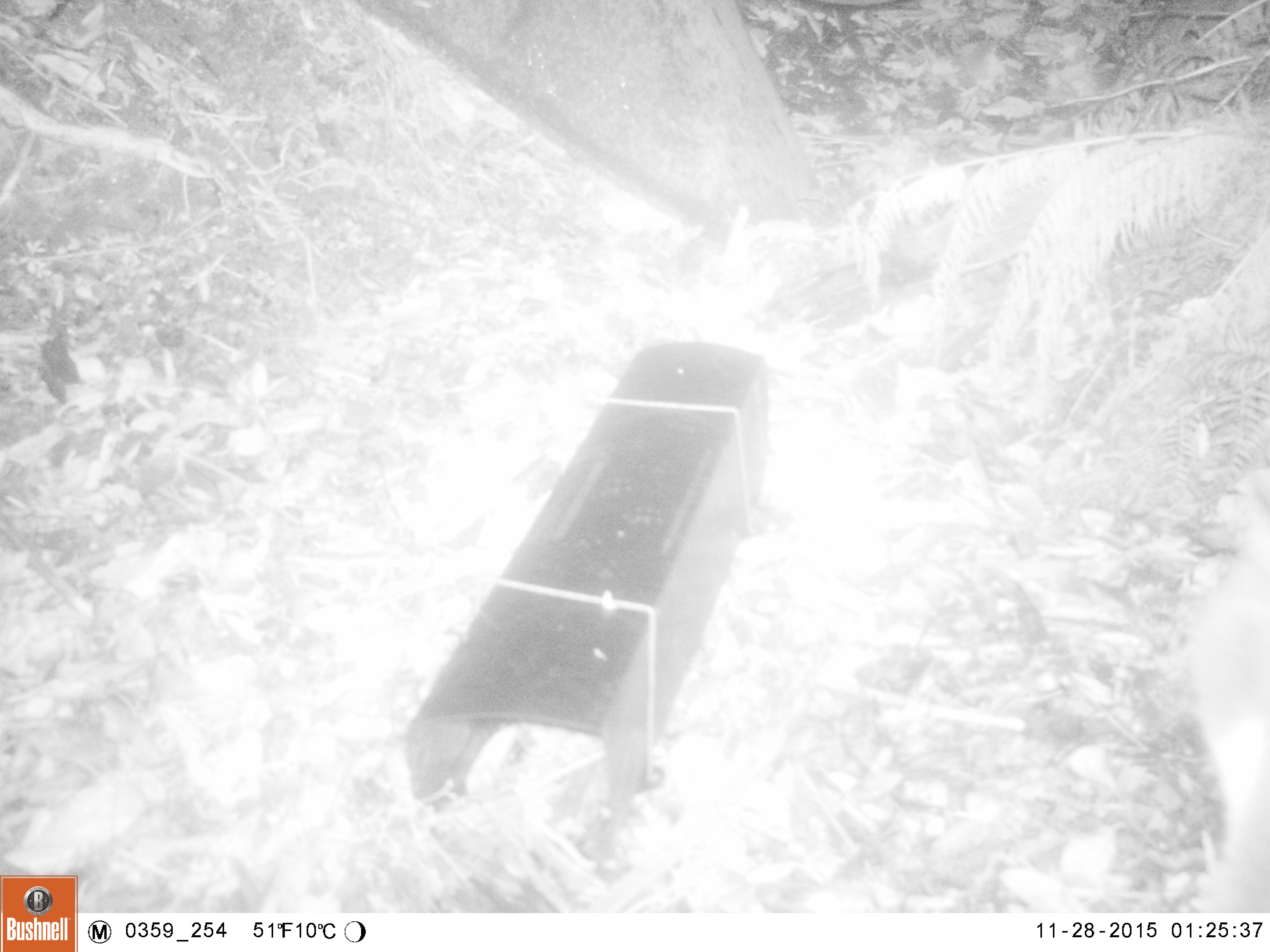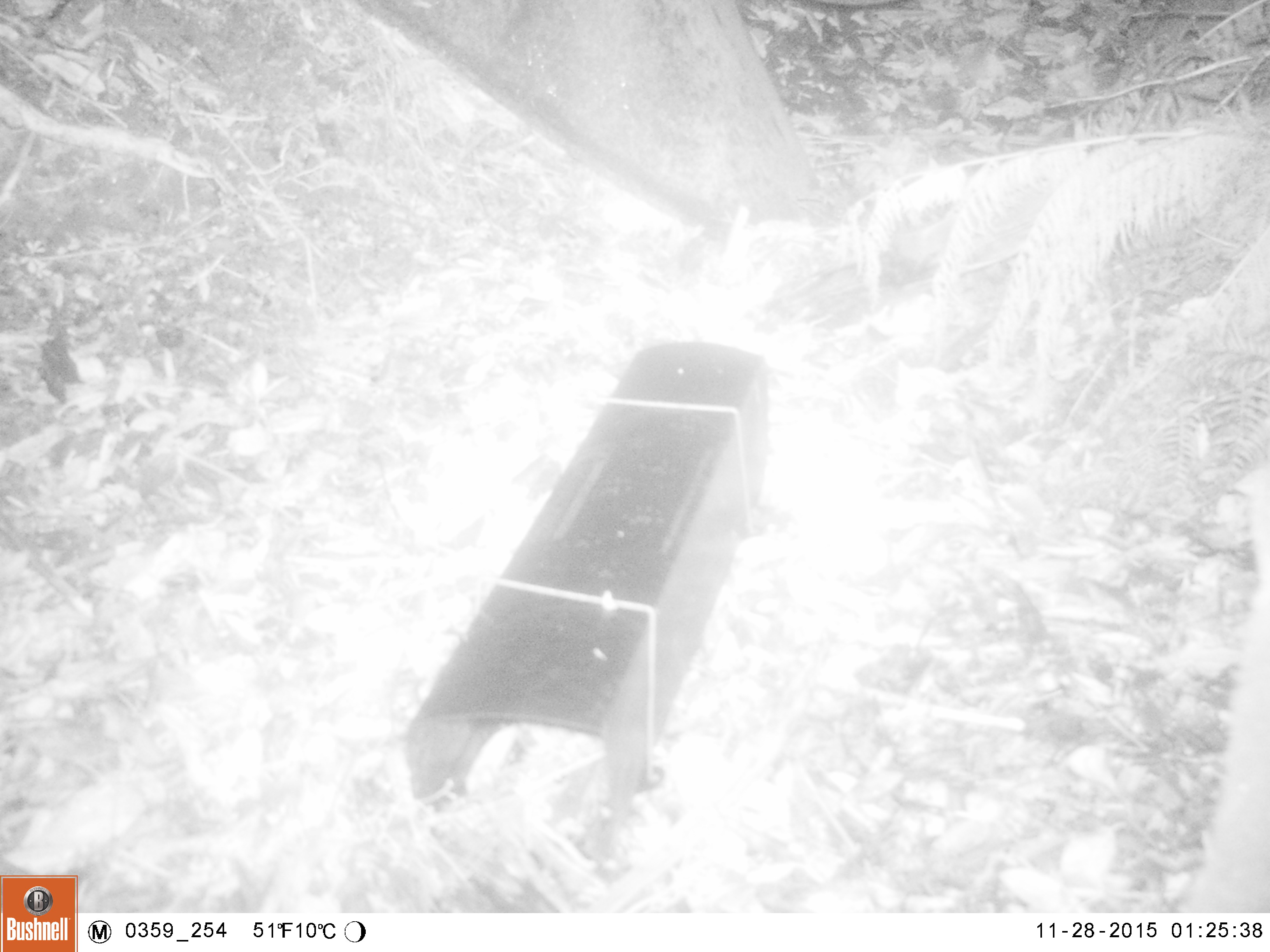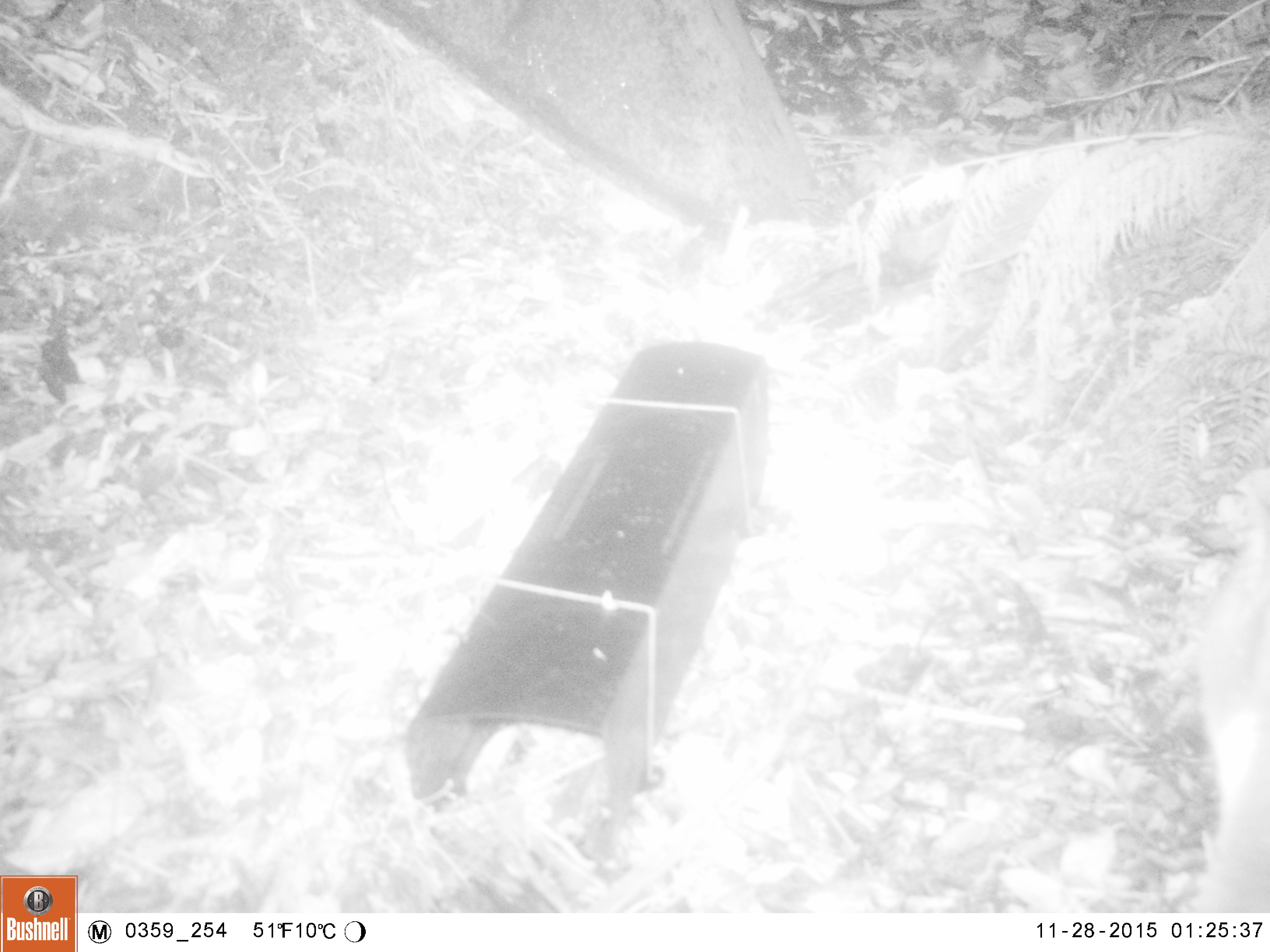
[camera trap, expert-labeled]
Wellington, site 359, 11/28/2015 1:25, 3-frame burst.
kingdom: Animalia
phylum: Chordata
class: Mammalia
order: Carnivora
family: Felidae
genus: Felis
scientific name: Felis catus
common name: cat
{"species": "cat (Felis catus)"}